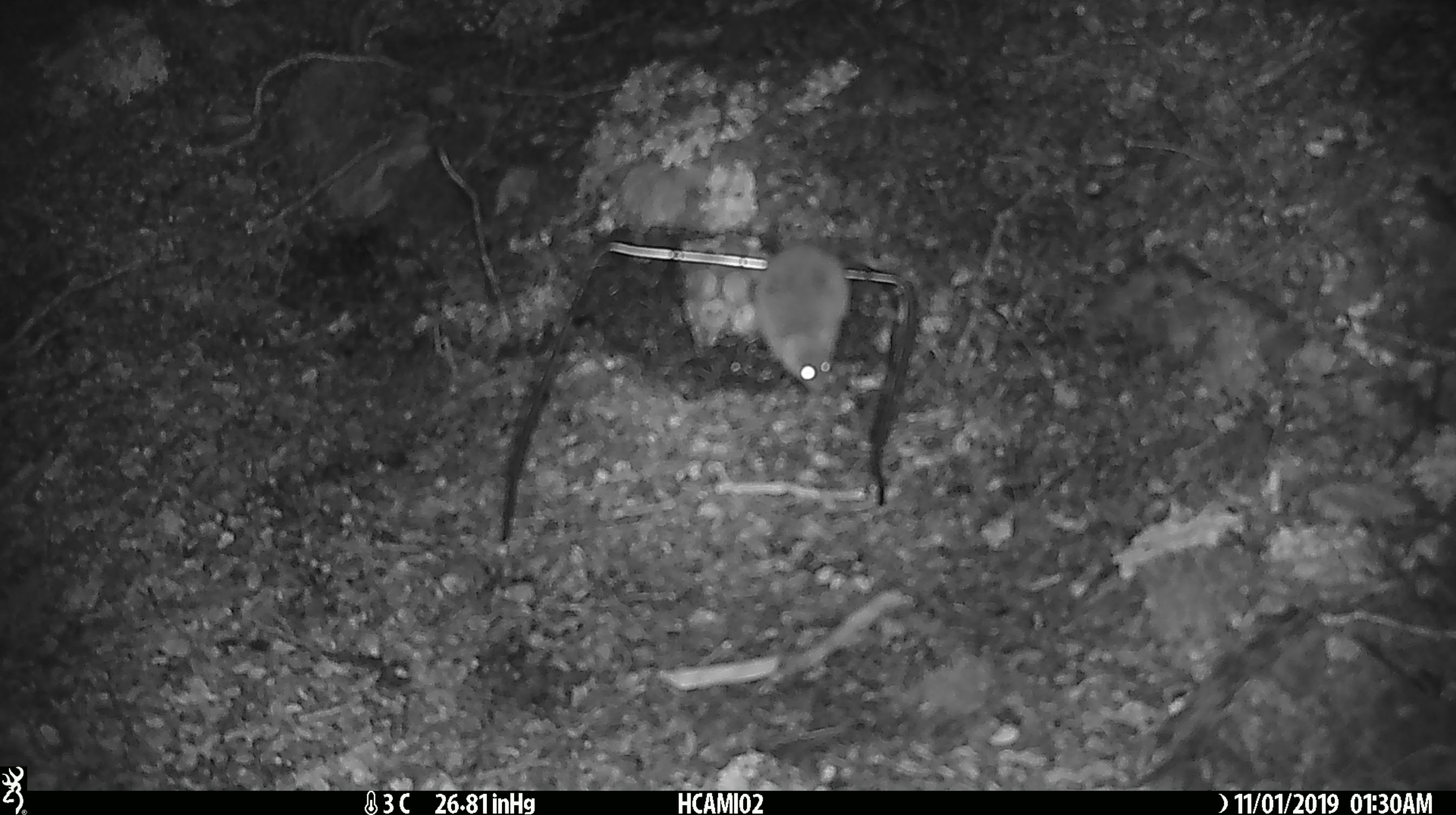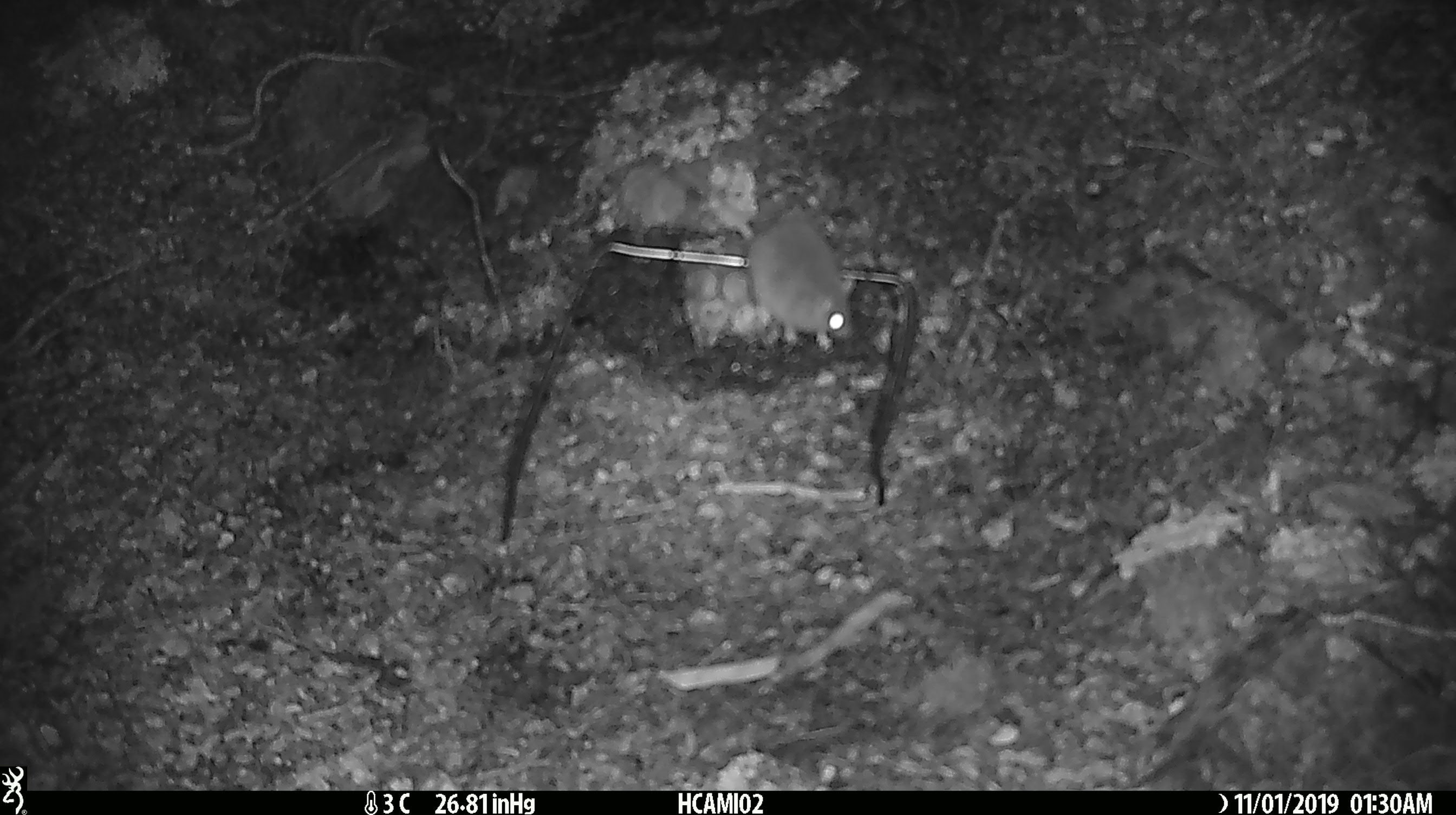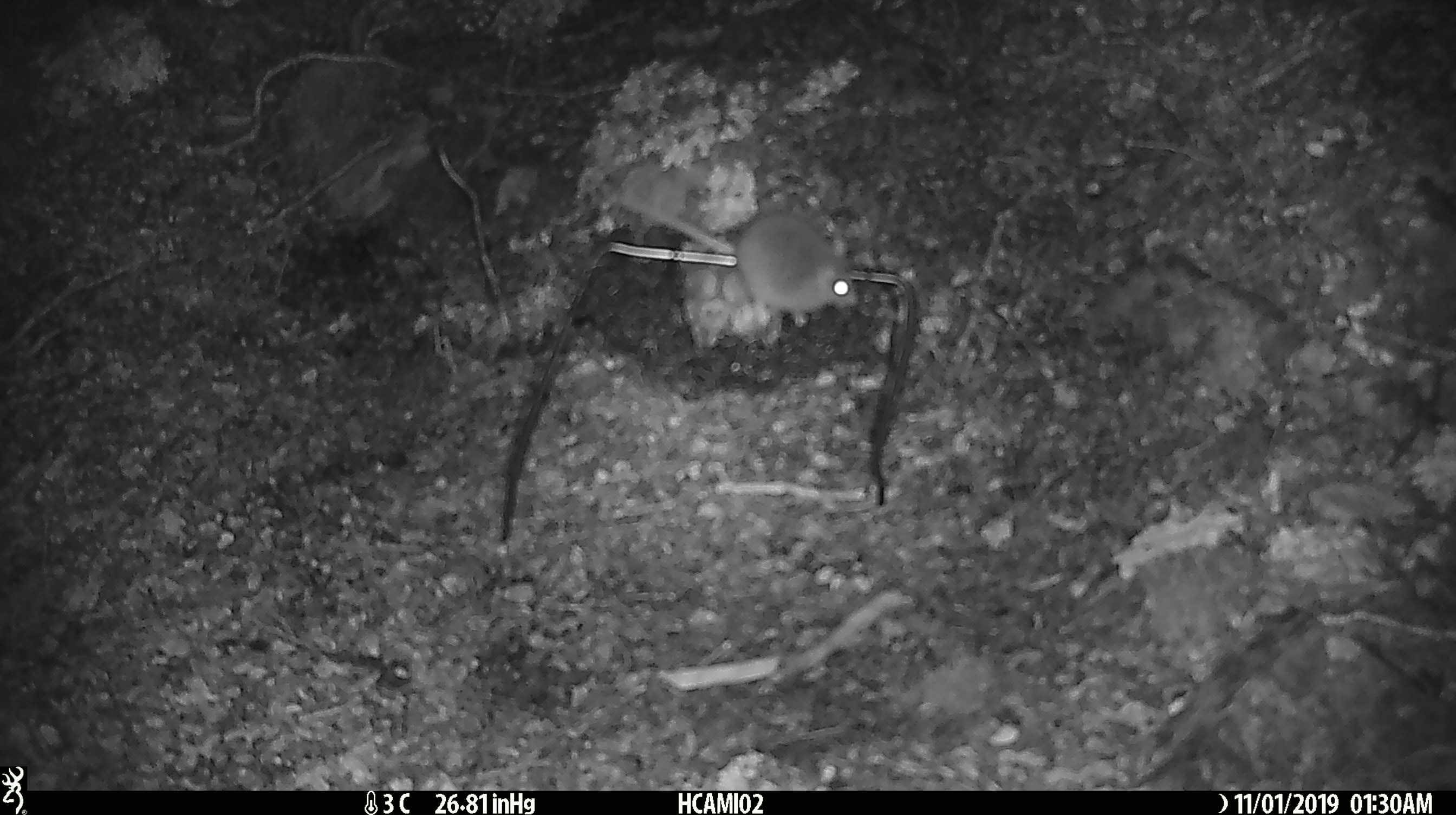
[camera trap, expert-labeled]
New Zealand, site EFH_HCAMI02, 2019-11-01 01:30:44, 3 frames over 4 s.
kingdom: Animalia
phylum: Chordata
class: Mammalia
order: Rodentia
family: Muridae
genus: Mus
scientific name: Mus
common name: mouse